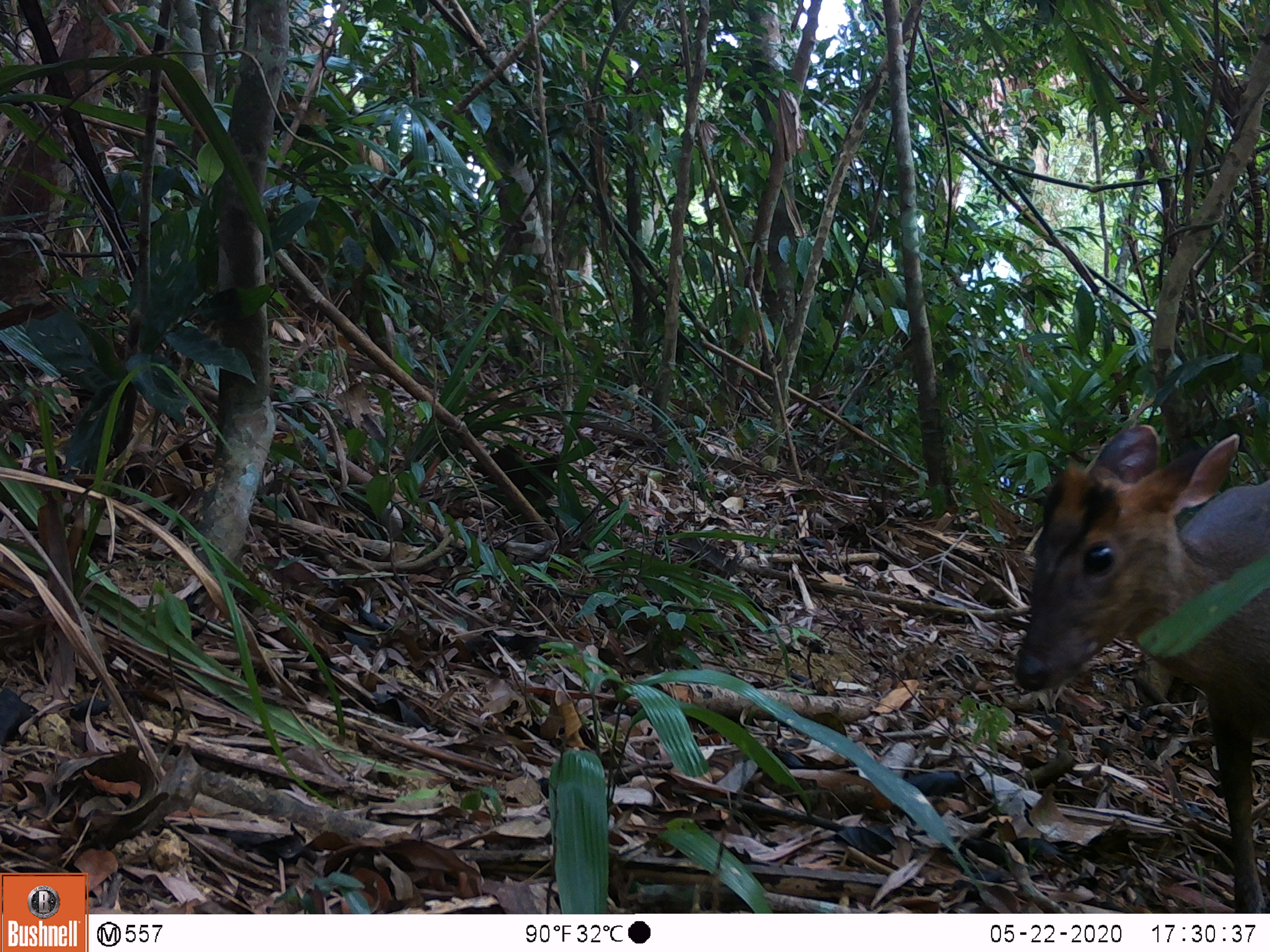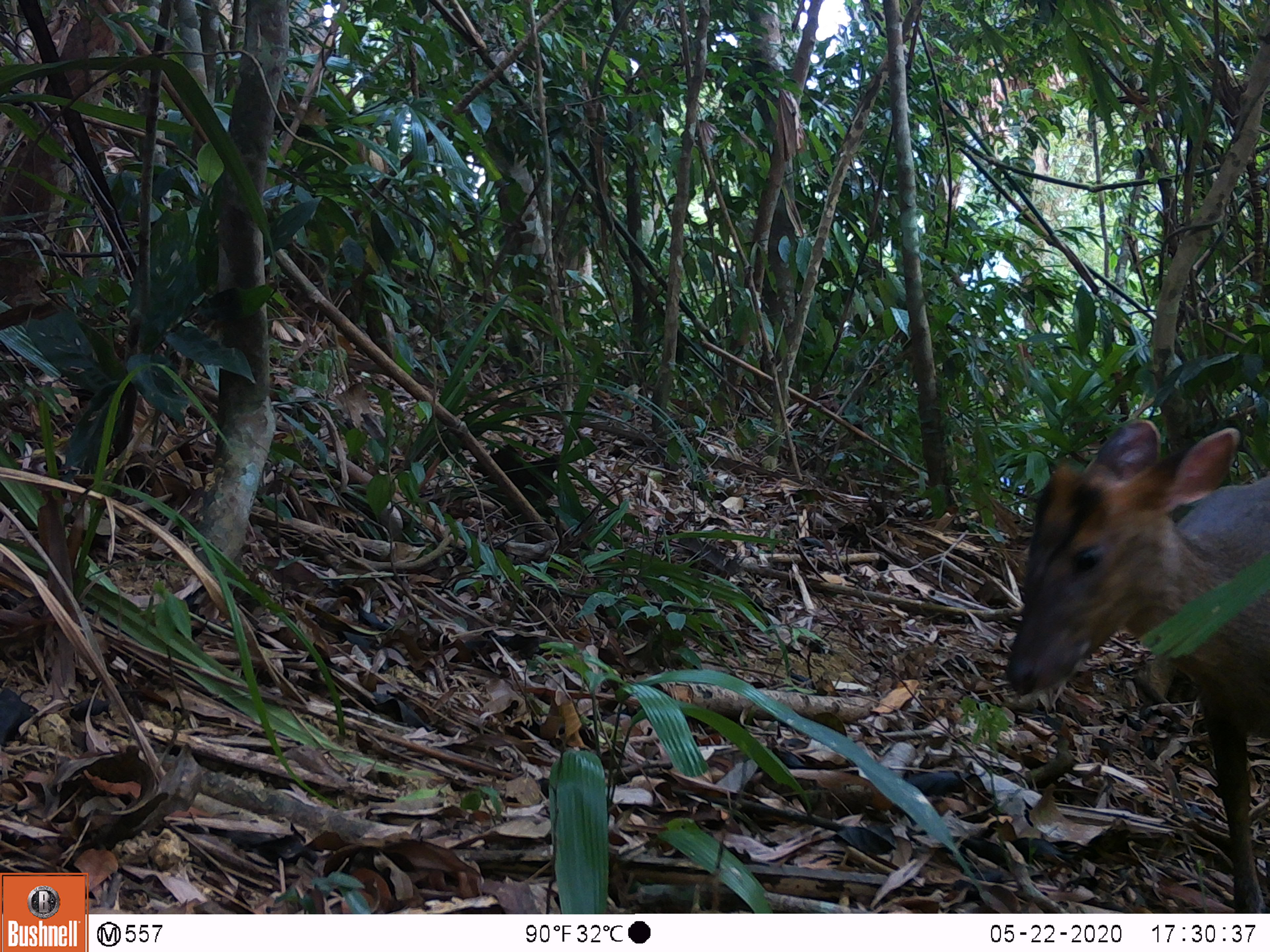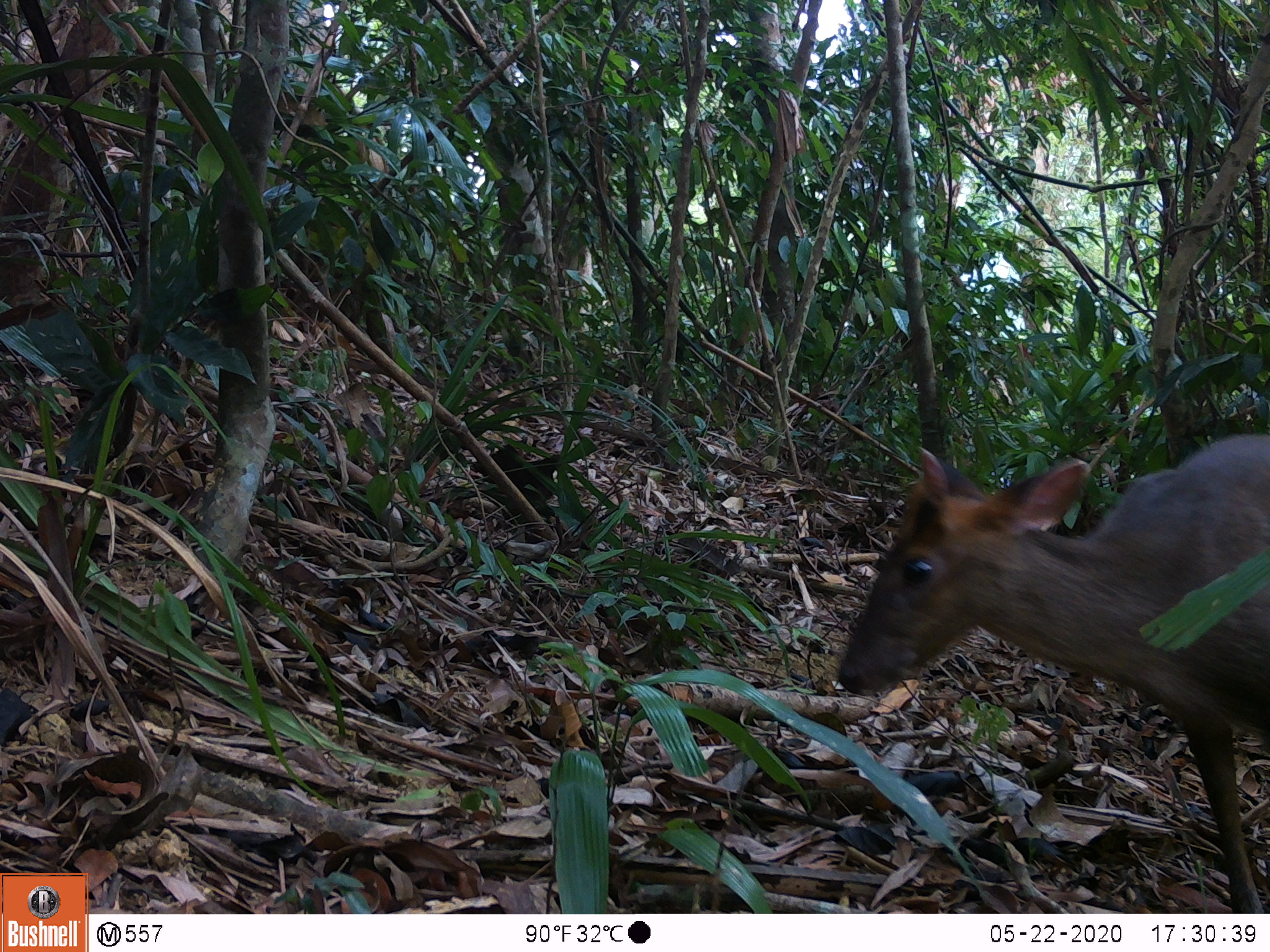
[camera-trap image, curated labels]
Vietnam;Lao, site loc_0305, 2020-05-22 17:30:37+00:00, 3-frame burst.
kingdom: Animalia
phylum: Chordata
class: Mammalia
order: Artiodactyla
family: Cervidae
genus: Muntiacus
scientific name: Muntiacus rooseveltorum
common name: roosevelt's muntjac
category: roosevelts muntjac group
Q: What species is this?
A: Roosevelts muntjac group (roosevelt's muntjac) (Muntiacus rooseveltorum).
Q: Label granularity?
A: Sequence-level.